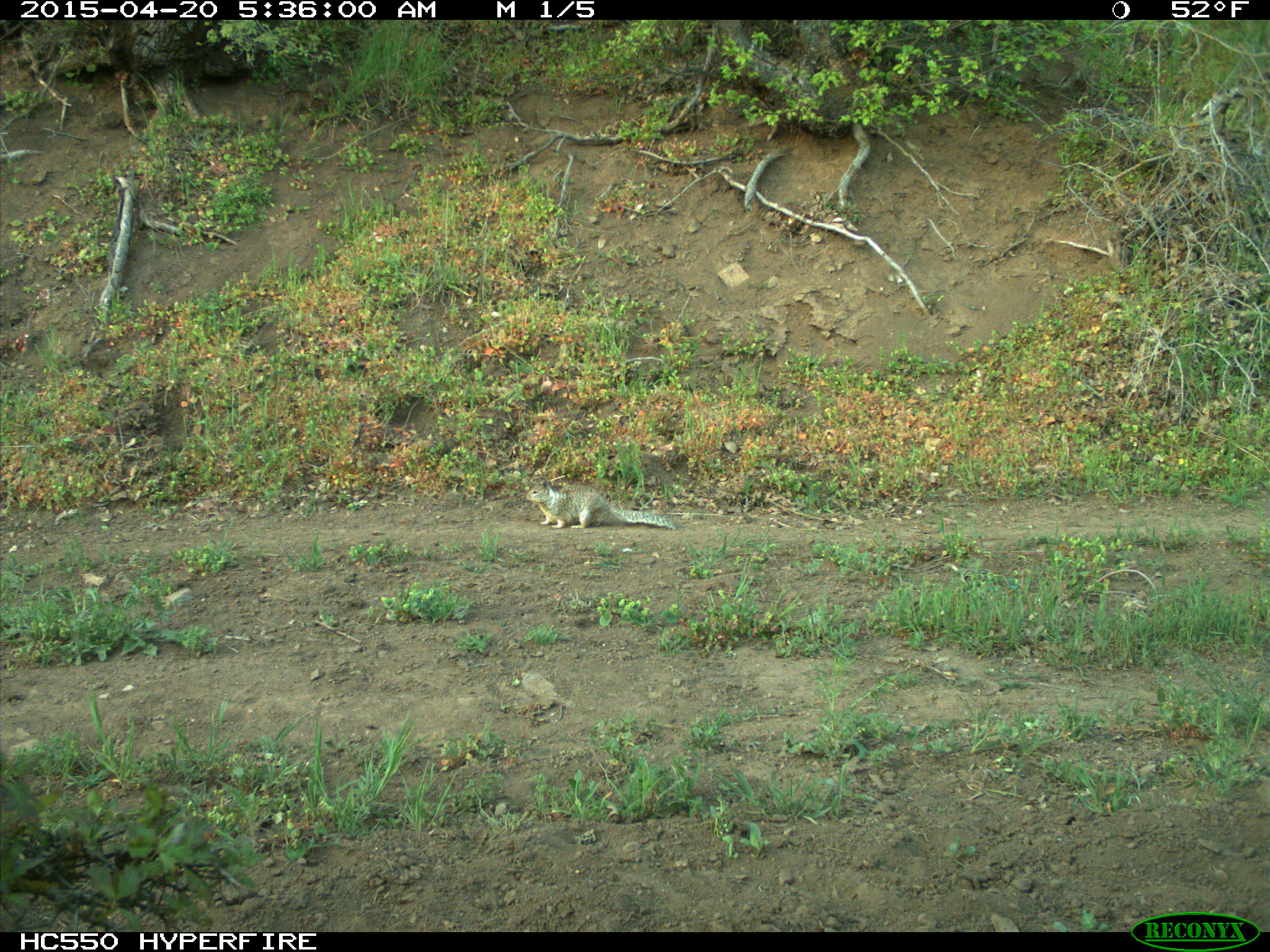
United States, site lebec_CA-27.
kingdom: Animalia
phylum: Chordata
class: Mammalia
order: Rodentia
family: Sciuridae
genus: Otospermophilus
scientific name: Otospermophilus beecheyi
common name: california ground squirrel